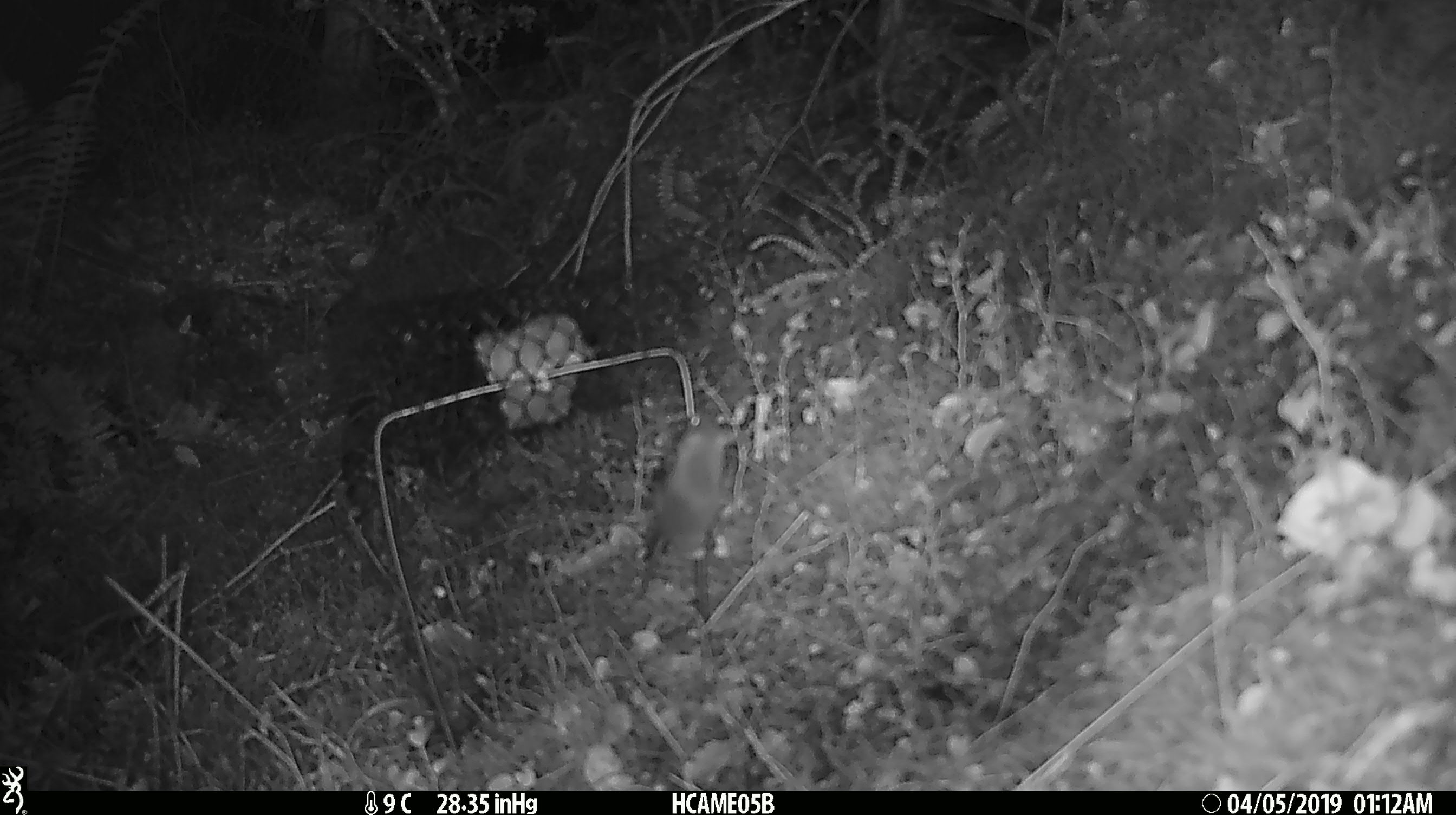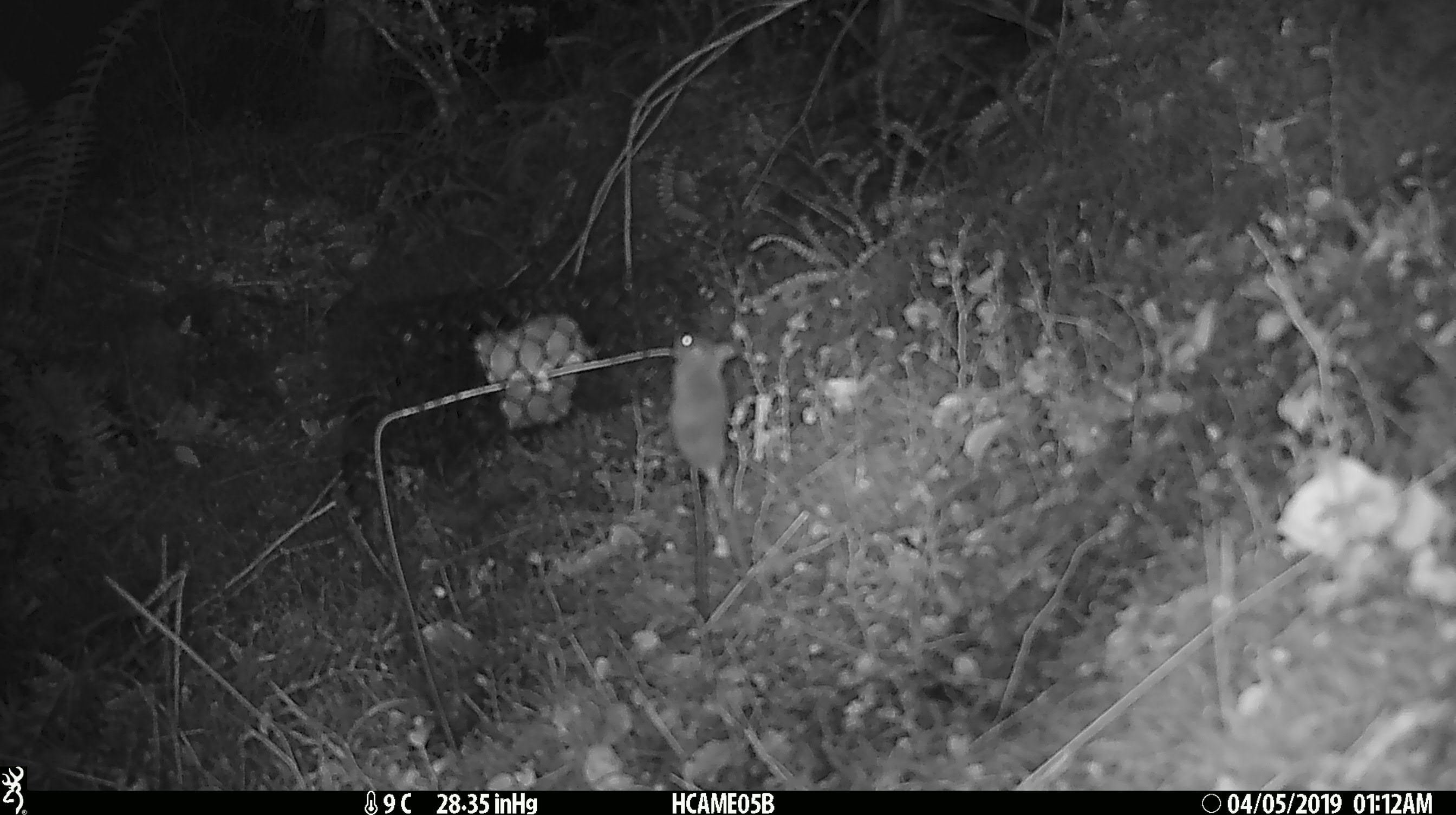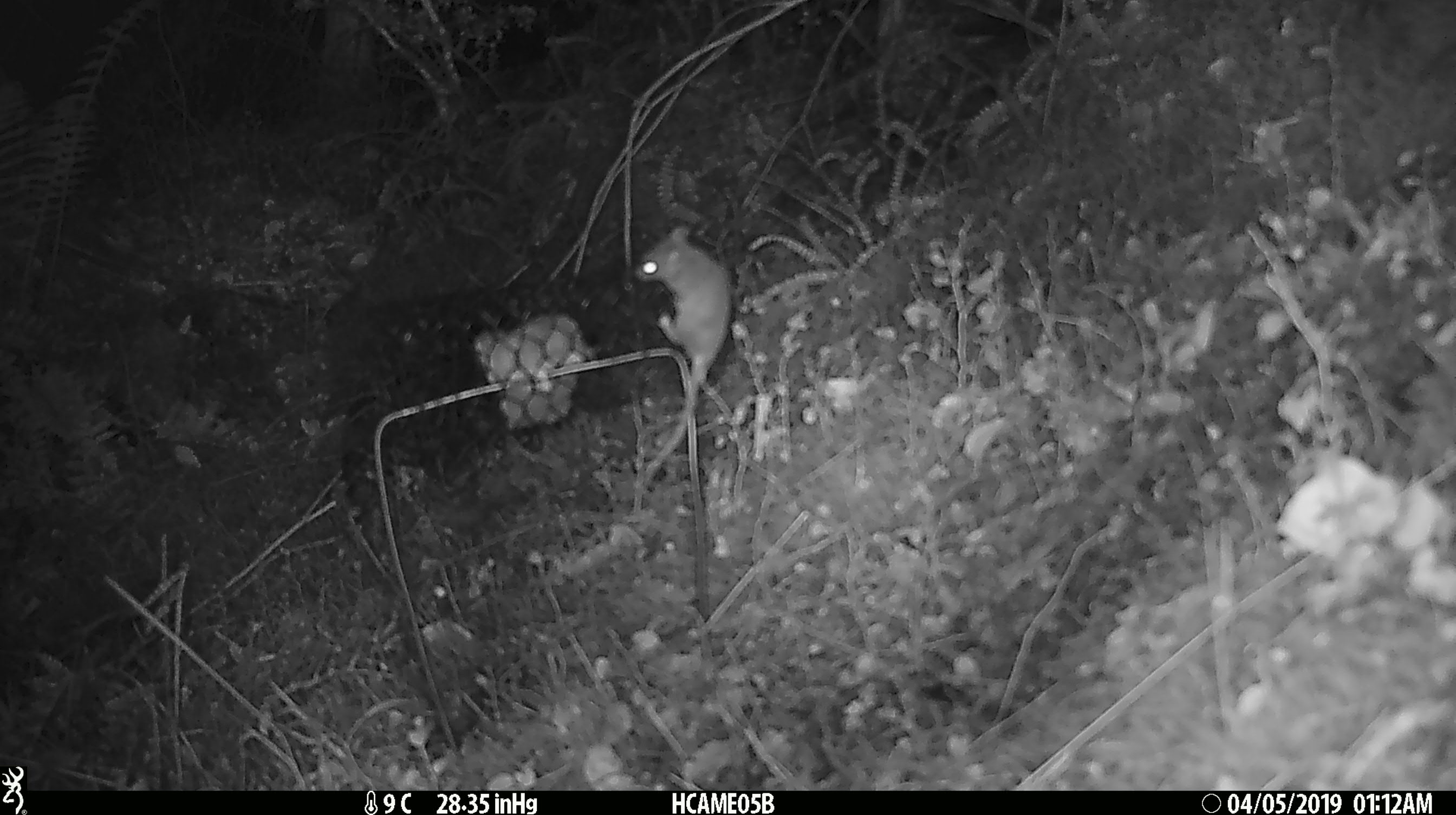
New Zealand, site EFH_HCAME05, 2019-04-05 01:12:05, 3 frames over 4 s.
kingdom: Animalia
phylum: Chordata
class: Mammalia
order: Rodentia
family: Muridae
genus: Mus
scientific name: Mus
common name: mouse